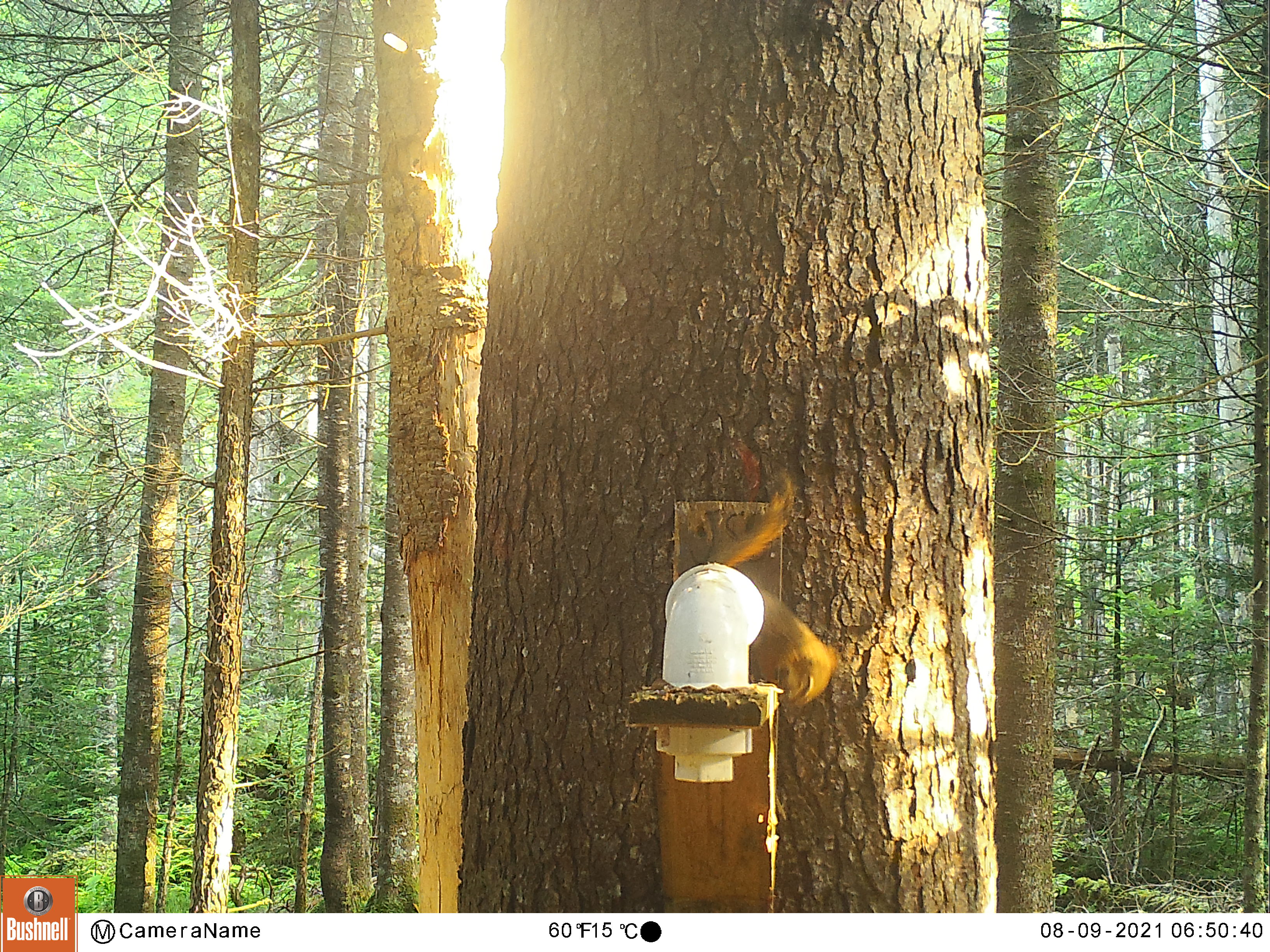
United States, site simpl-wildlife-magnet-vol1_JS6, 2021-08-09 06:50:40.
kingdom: Animalia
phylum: Chordata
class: Mammalia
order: Rodentia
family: Sciuridae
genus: Tamiasciurus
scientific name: Tamiasciurus hudsonicus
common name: red squirrel